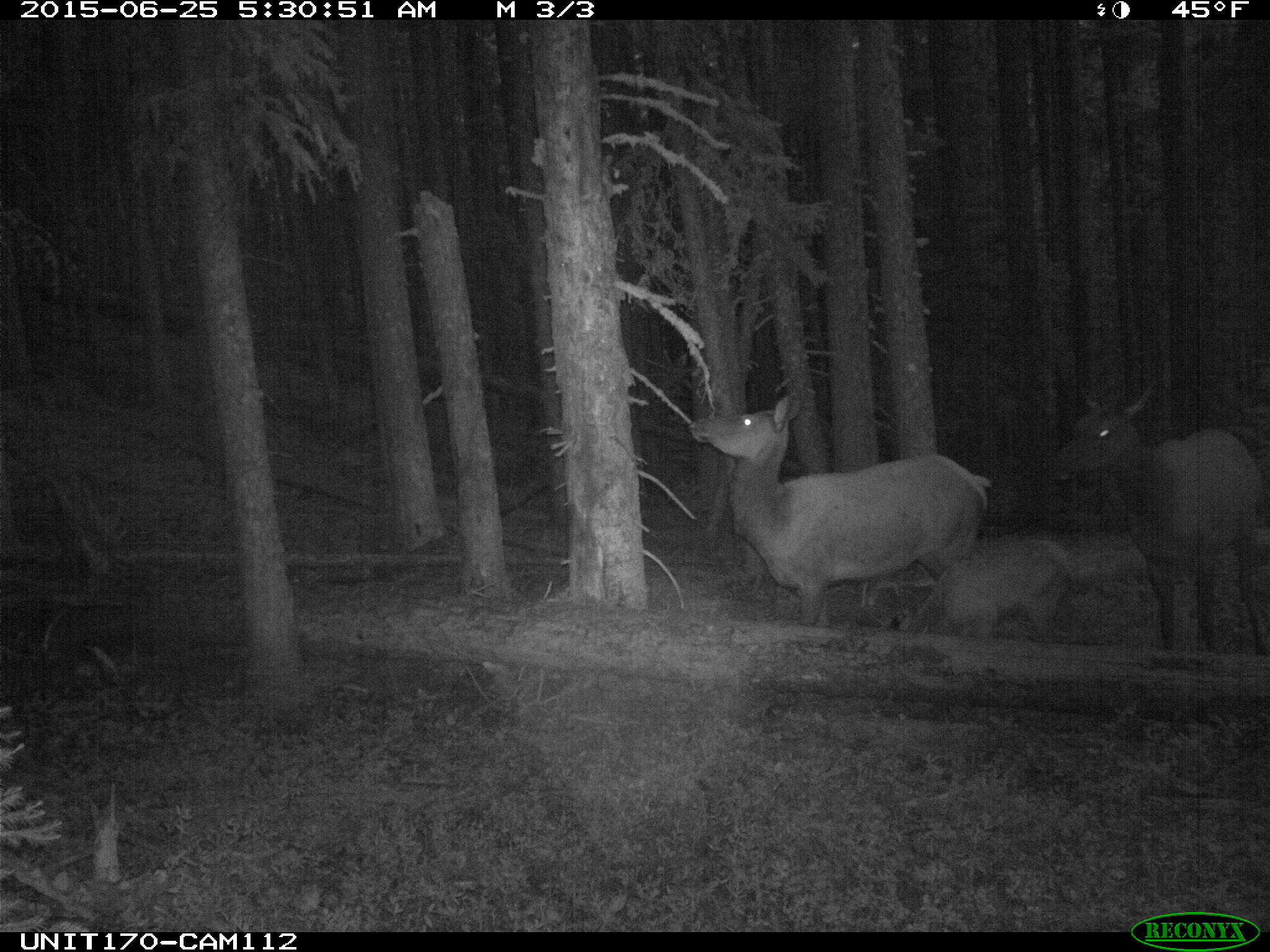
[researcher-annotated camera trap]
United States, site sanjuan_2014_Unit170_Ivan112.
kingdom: Animalia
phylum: Chordata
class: Mammalia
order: Artiodactyla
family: Cervidae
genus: Cervus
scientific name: Cervus elaphus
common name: red deer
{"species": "Cervus elaphus (red deer)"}